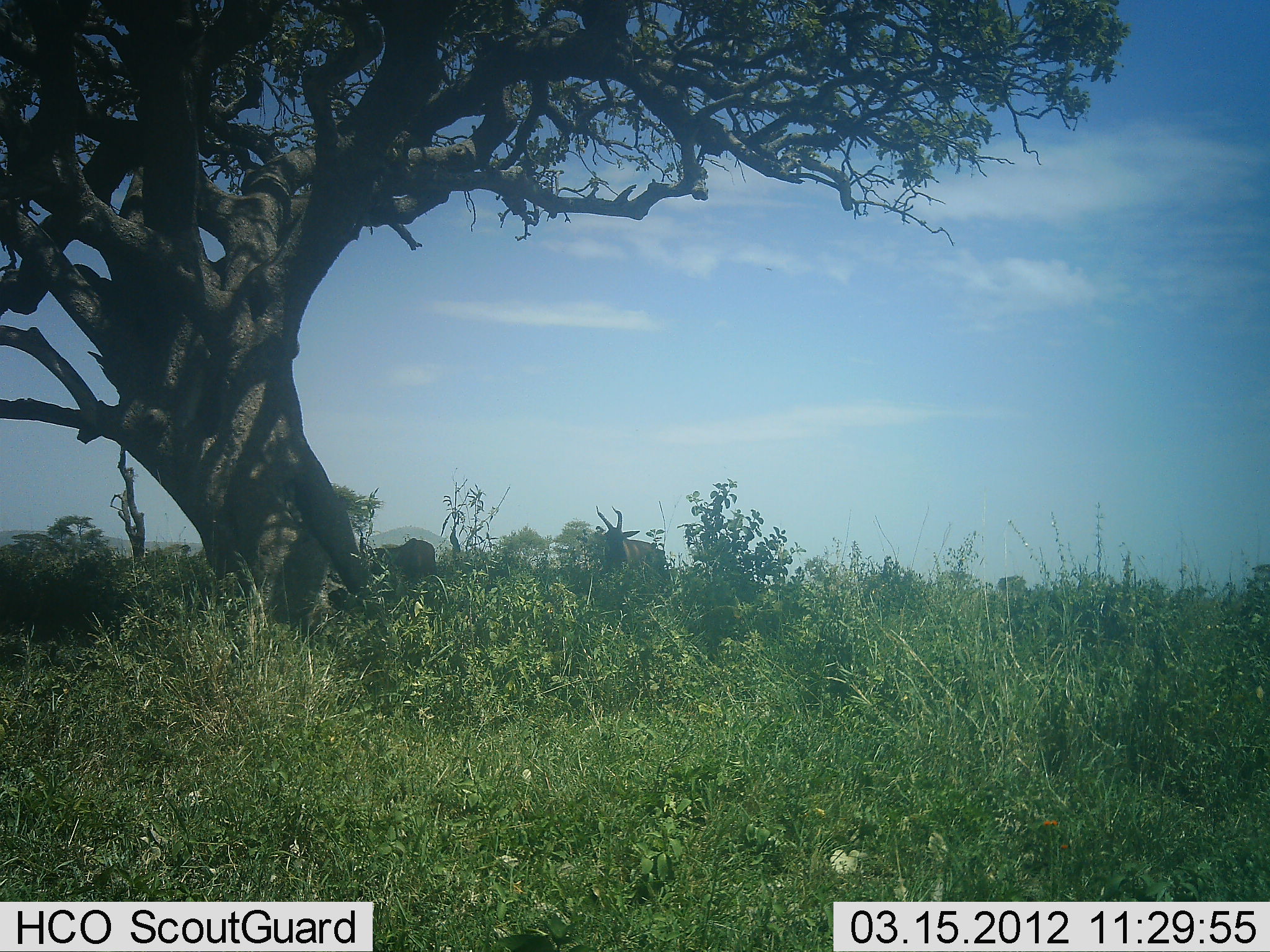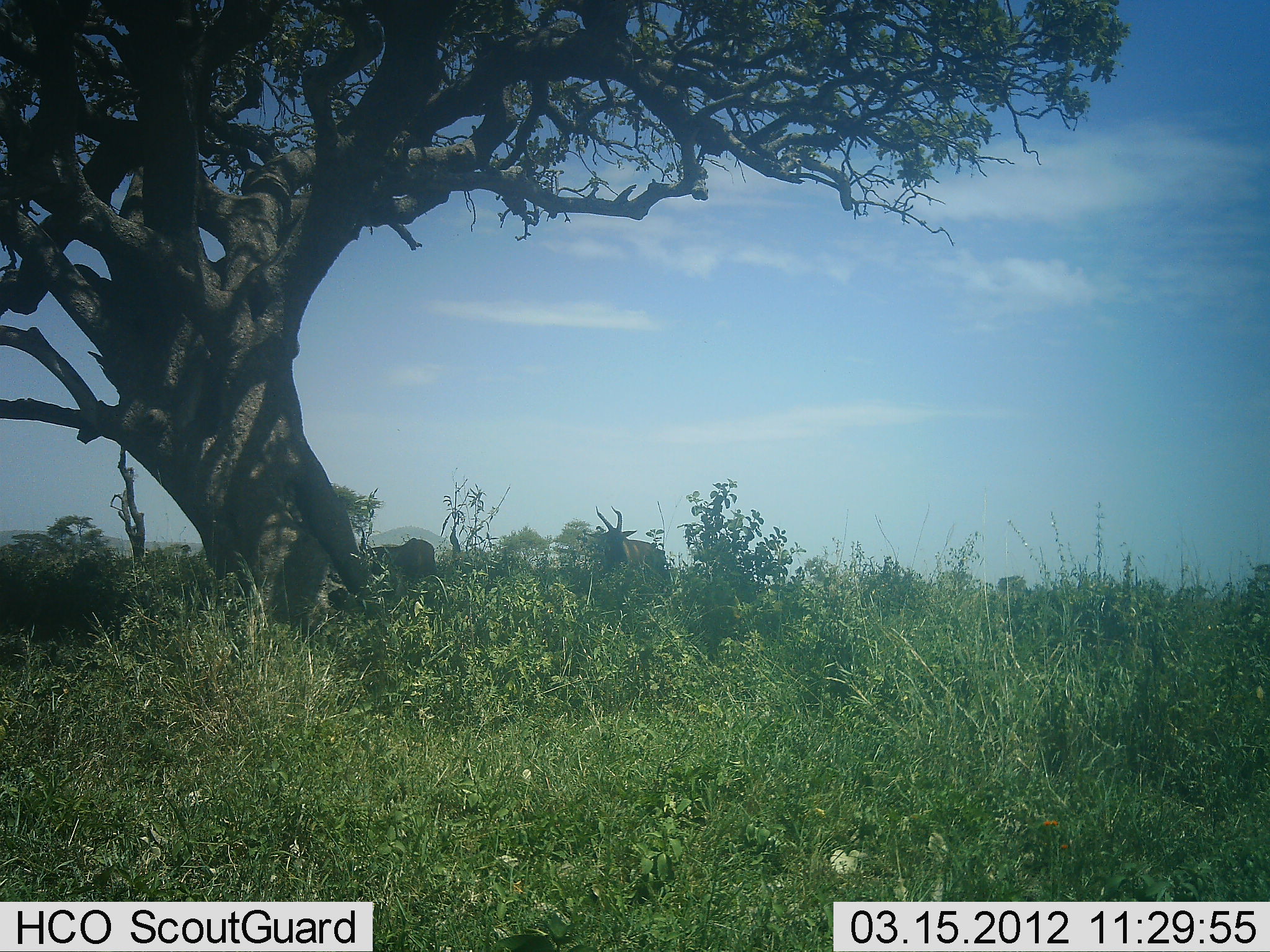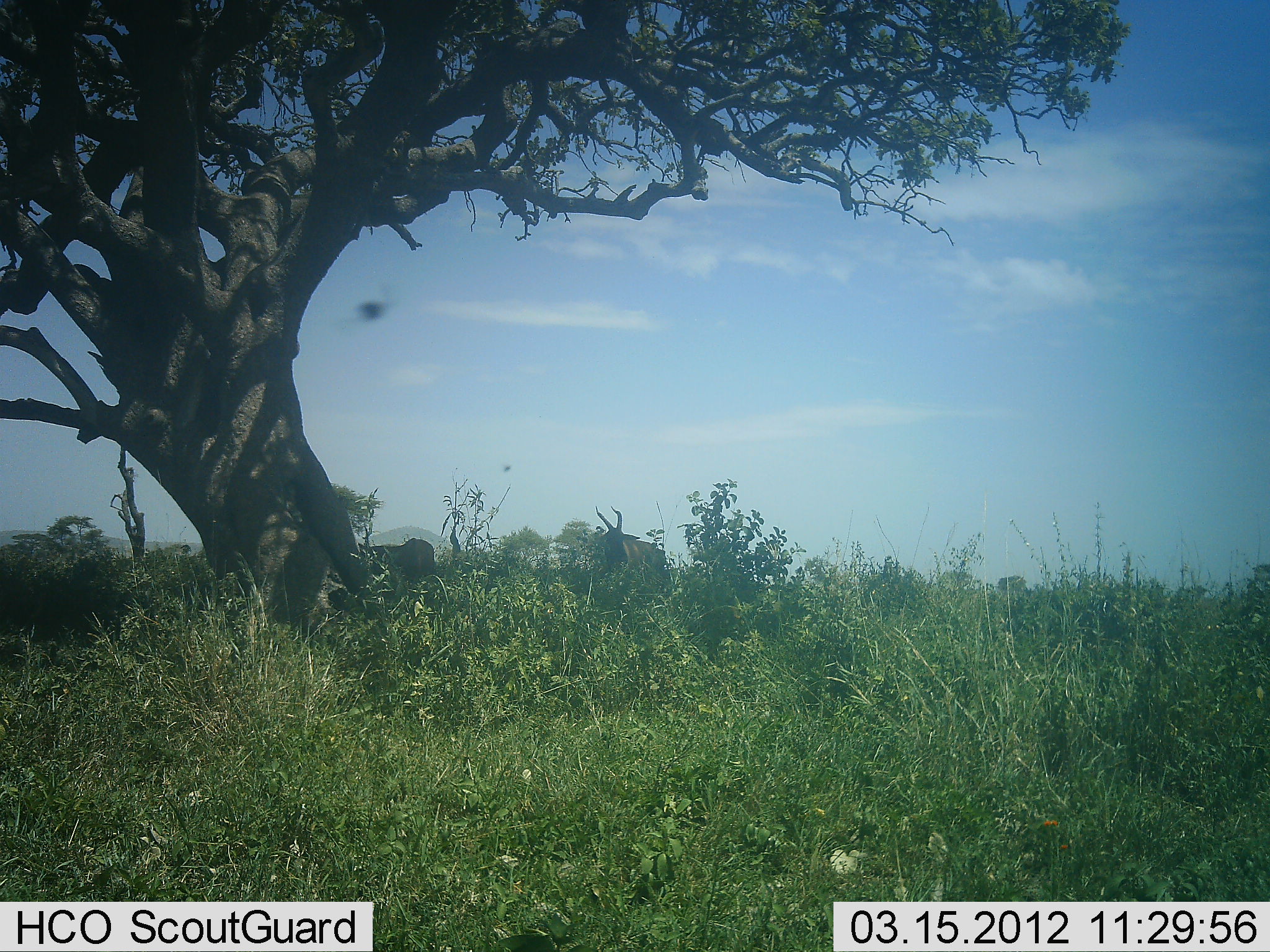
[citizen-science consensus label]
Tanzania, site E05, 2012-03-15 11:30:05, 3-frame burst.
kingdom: Animalia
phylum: Chordata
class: Mammalia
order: Artiodactyla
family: Bovidae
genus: Eudorcas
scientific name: Eudorcas thomsonii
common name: thomson's gazelle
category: gazellethomsons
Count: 2.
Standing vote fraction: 100%.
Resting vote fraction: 20%.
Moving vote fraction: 0%.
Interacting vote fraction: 0%.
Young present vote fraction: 0%.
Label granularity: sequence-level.